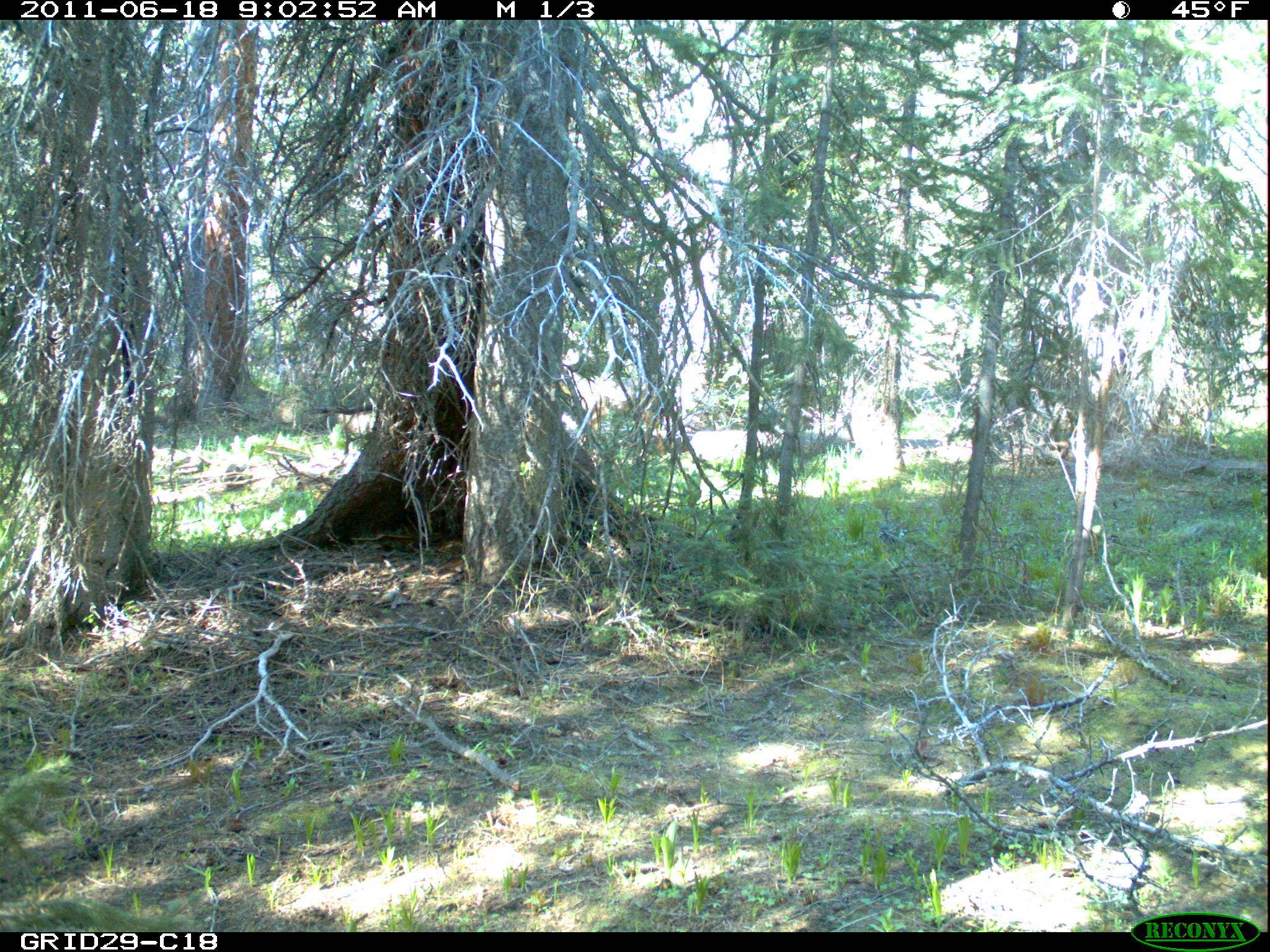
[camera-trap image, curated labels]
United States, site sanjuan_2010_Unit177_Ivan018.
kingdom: Animalia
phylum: Chordata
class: Mammalia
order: Artiodactyla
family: Cervidae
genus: Odocoileus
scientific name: Odocoileus hemionus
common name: mule deer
Odocoileus hemionus (mule deer).